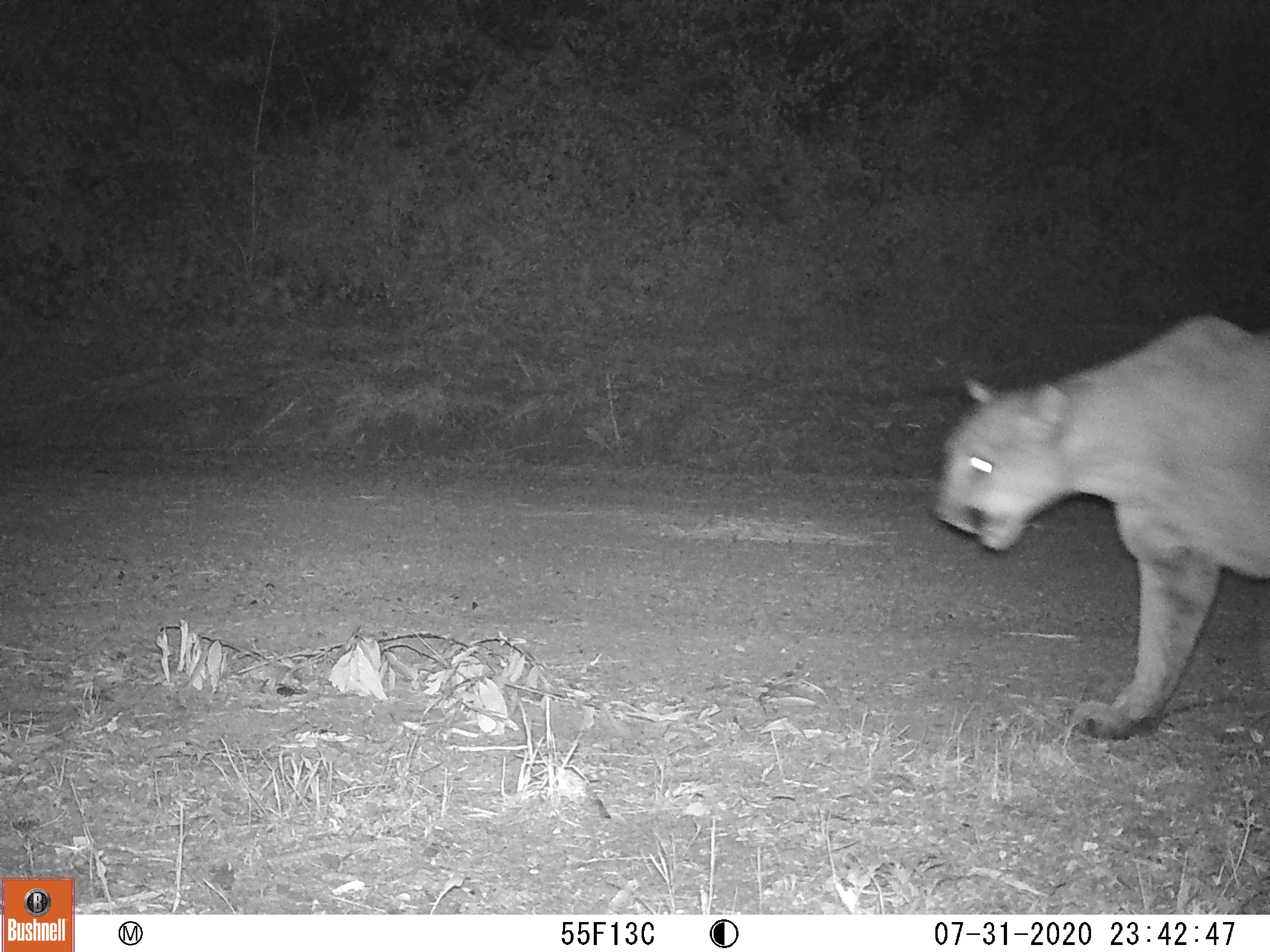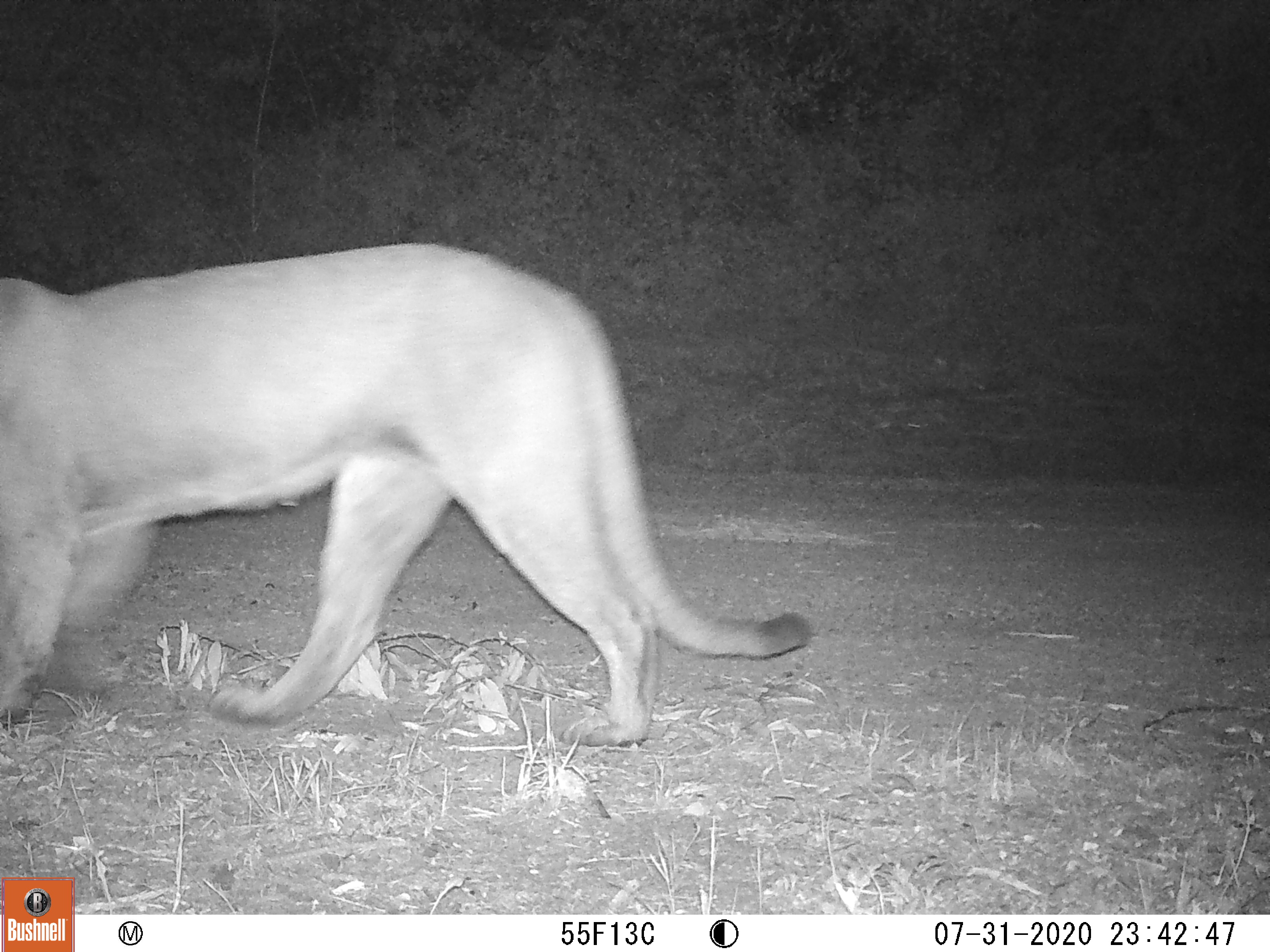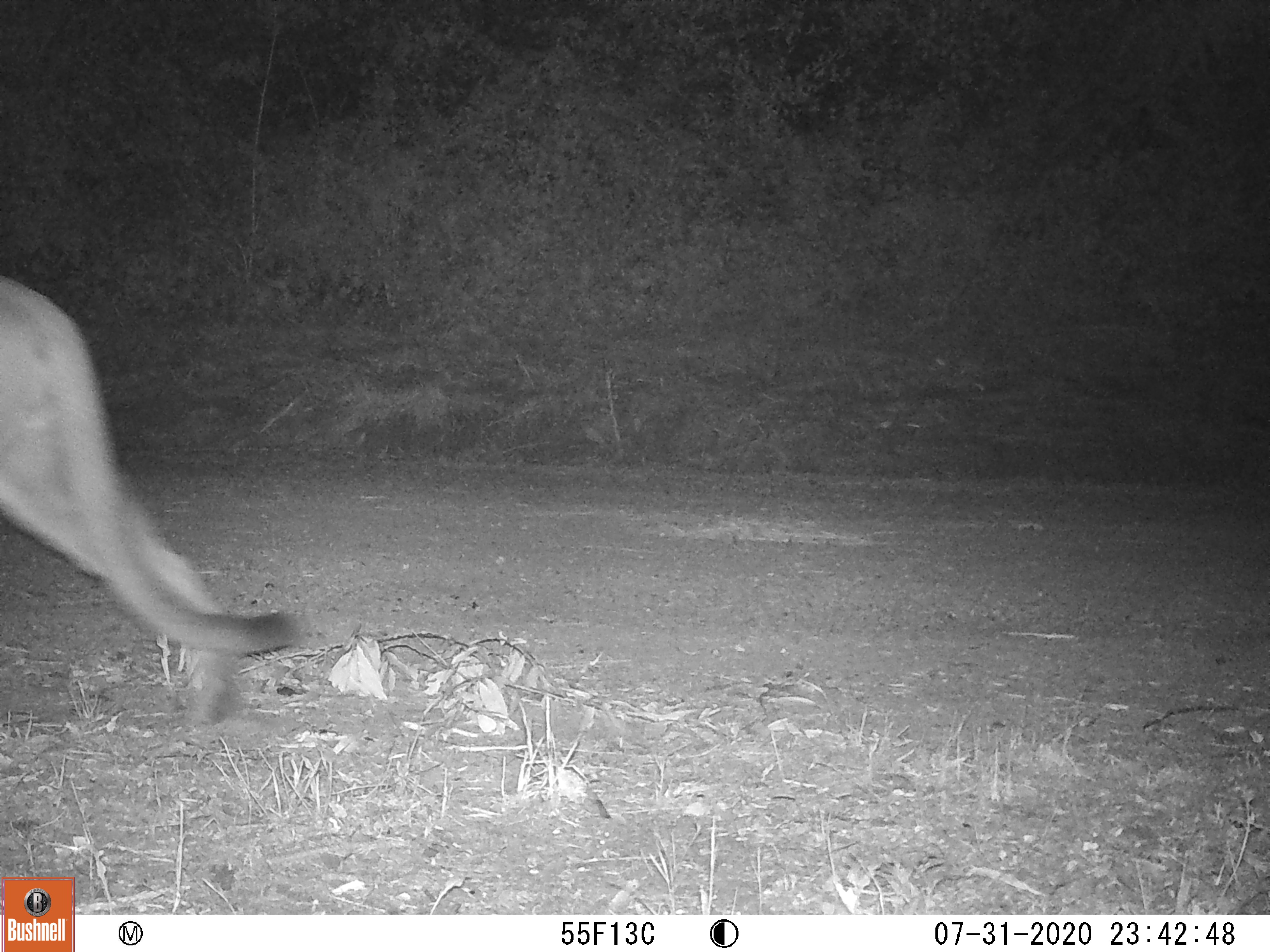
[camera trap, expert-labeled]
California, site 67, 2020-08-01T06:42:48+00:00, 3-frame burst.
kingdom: Animalia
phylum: Chordata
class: Mammalia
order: Carnivora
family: Felidae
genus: Puma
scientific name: Puma concolor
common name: puma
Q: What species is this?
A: Puma (Puma concolor).